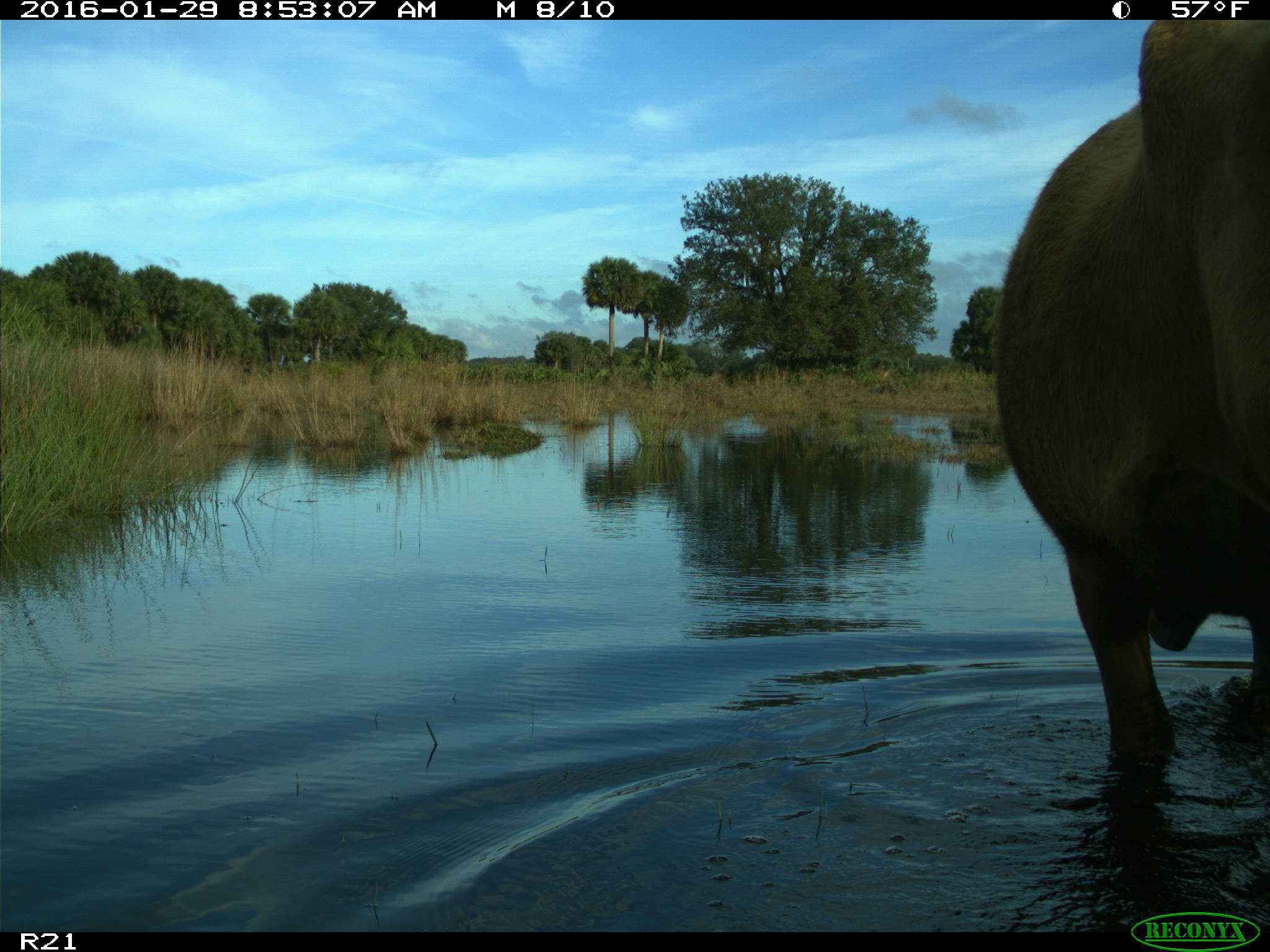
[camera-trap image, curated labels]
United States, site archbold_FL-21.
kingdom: Animalia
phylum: Chordata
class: Mammalia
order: Artiodactyla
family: Bovidae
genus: Bos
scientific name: Bos taurus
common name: domestic cow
Bos taurus (domestic cow).